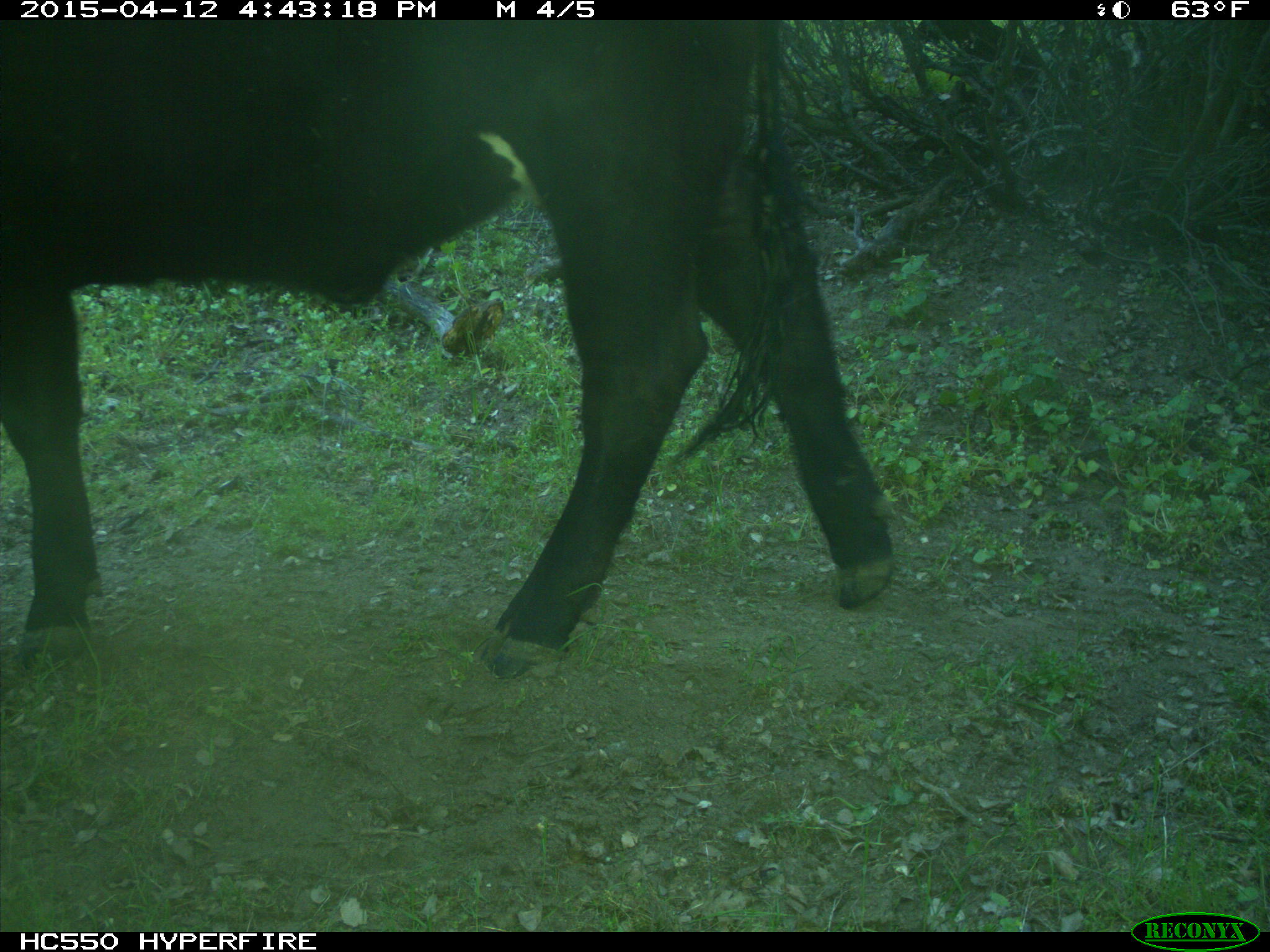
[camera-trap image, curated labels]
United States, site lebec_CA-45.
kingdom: Animalia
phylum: Chordata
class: Mammalia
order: Artiodactyla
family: Bovidae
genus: Bos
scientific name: Bos taurus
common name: domestic cow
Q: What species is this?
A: Bos taurus (domestic cow).